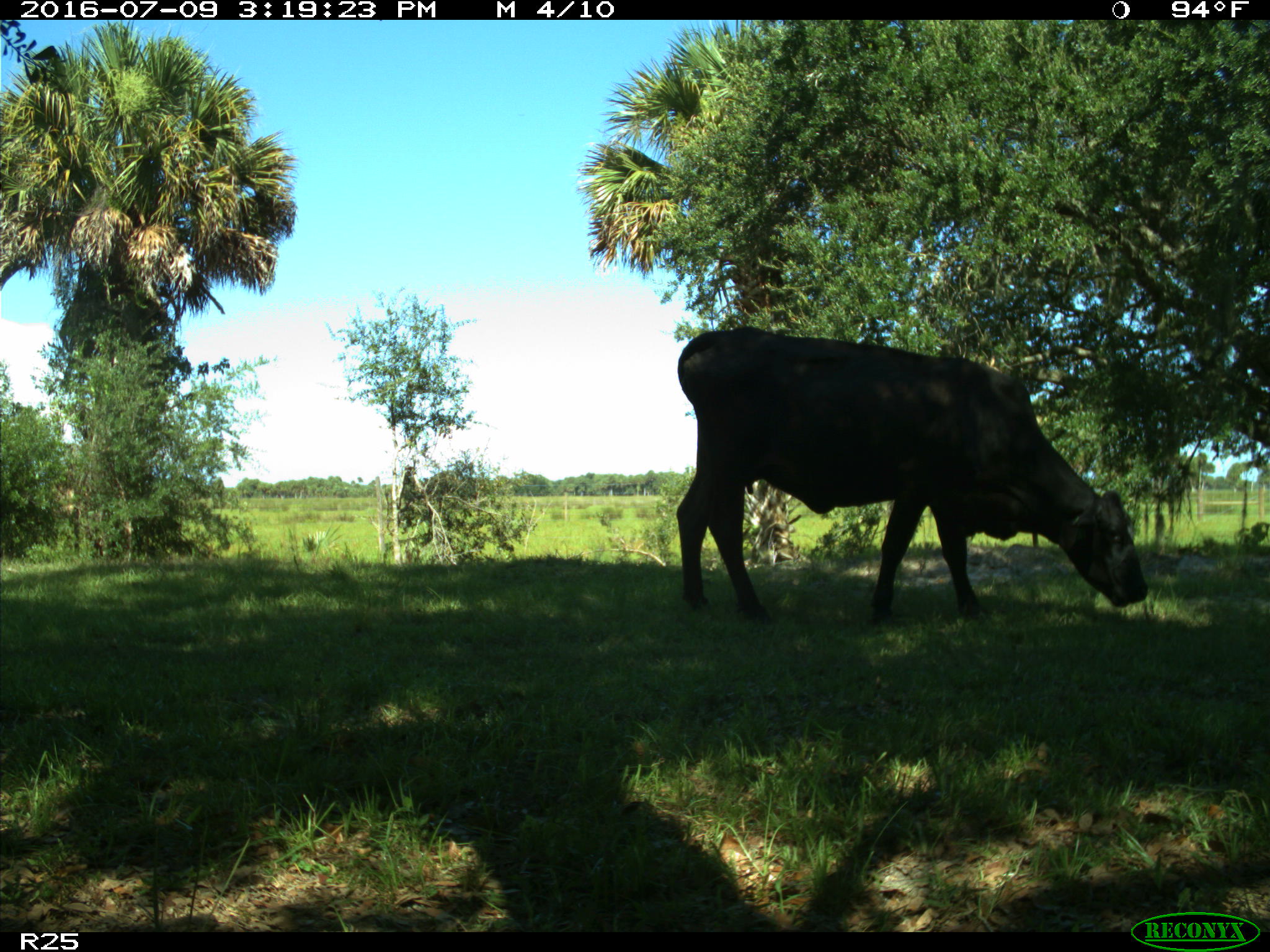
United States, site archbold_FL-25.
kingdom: Animalia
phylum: Chordata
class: Mammalia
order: Artiodactyla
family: Bovidae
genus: Bos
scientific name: Bos taurus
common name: domestic cow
Bos taurus (domestic cow).